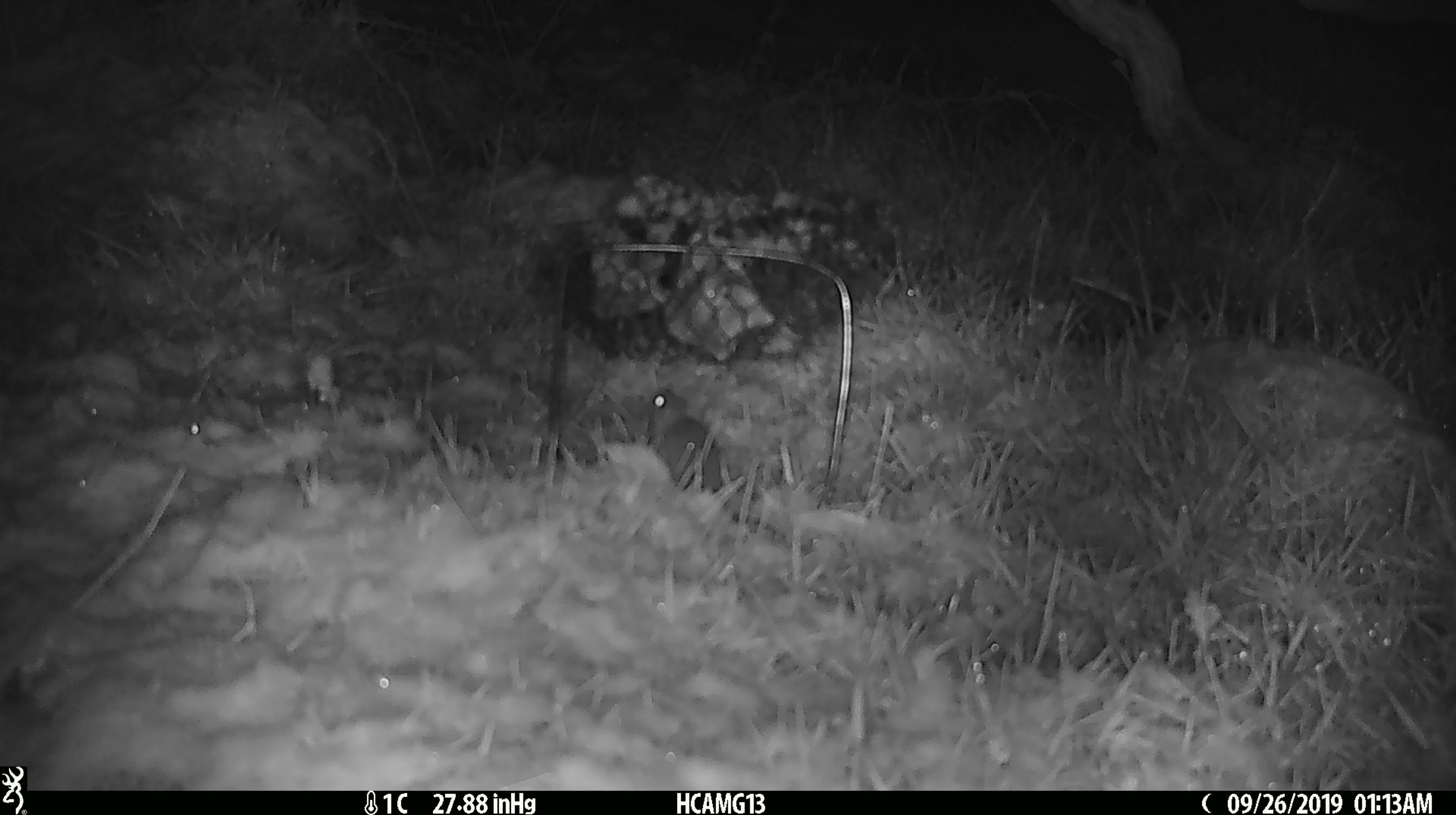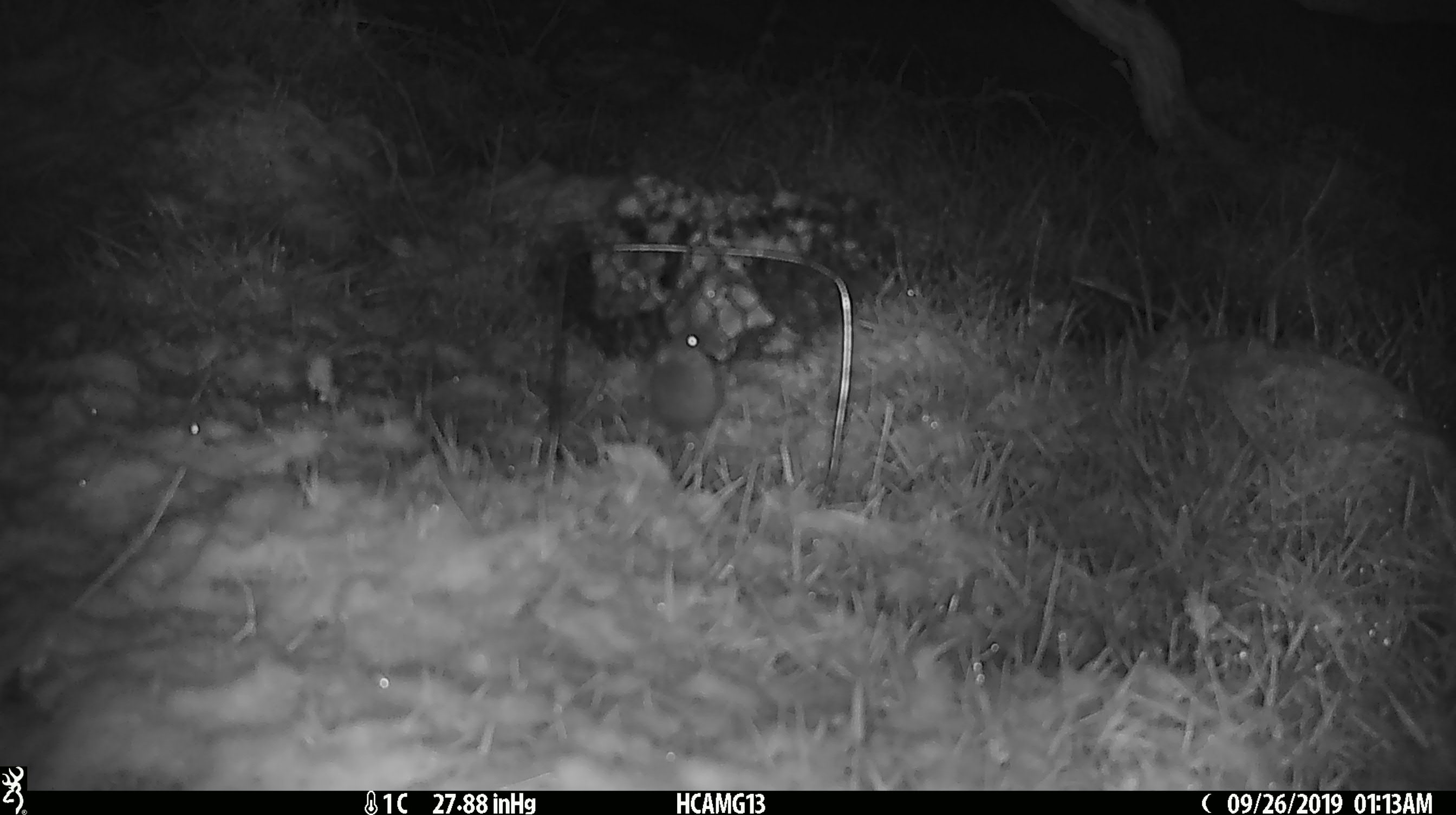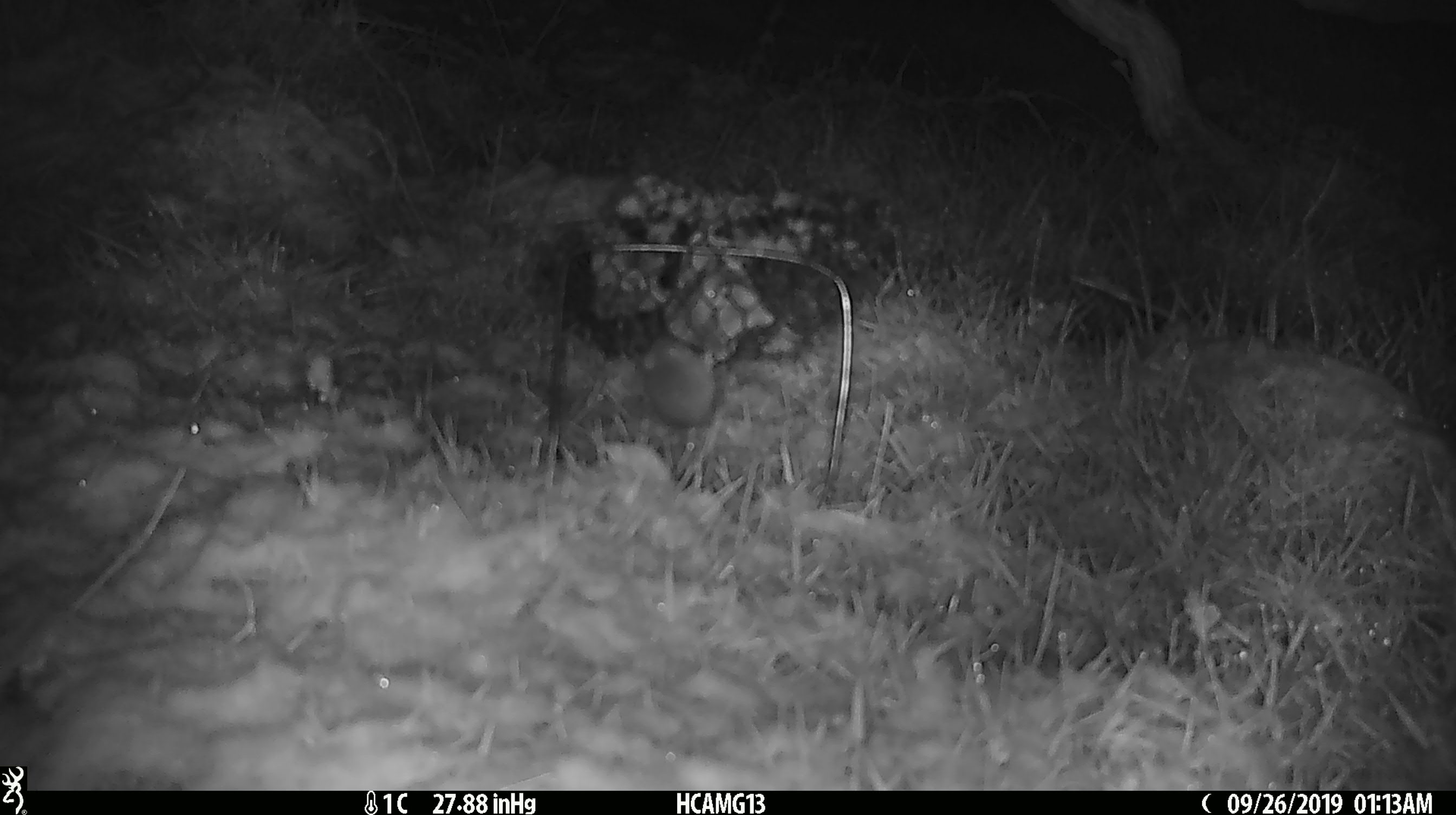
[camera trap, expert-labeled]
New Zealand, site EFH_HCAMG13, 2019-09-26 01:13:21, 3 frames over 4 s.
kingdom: Animalia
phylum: Chordata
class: Mammalia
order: Rodentia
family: Muridae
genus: Mus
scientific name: Mus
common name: mouse